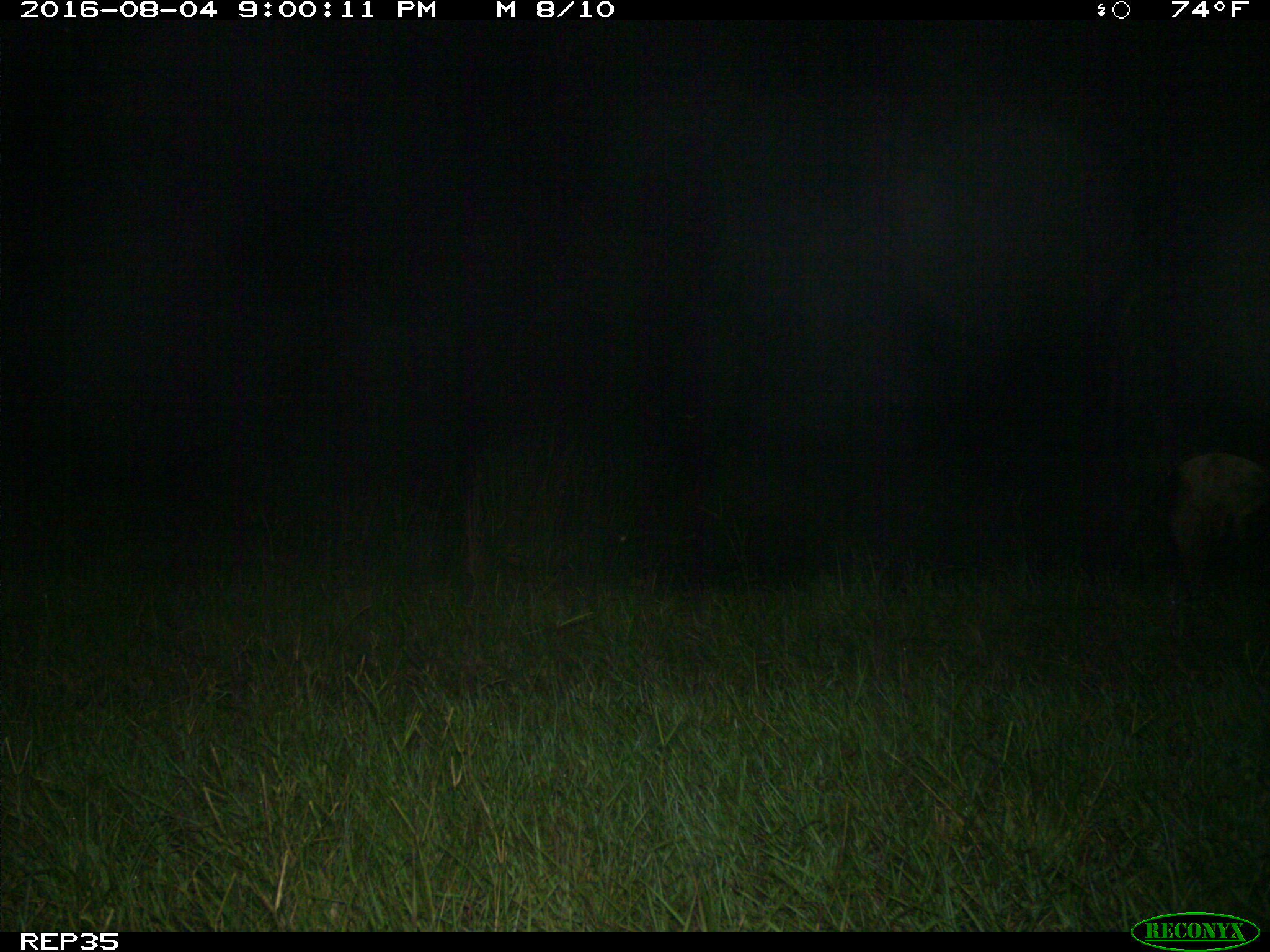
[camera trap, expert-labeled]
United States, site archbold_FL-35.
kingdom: Animalia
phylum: Chordata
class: Mammalia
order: Artiodactyla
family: Bovidae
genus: Bos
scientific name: Bos taurus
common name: domestic cow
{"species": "Bos taurus (domestic cow)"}